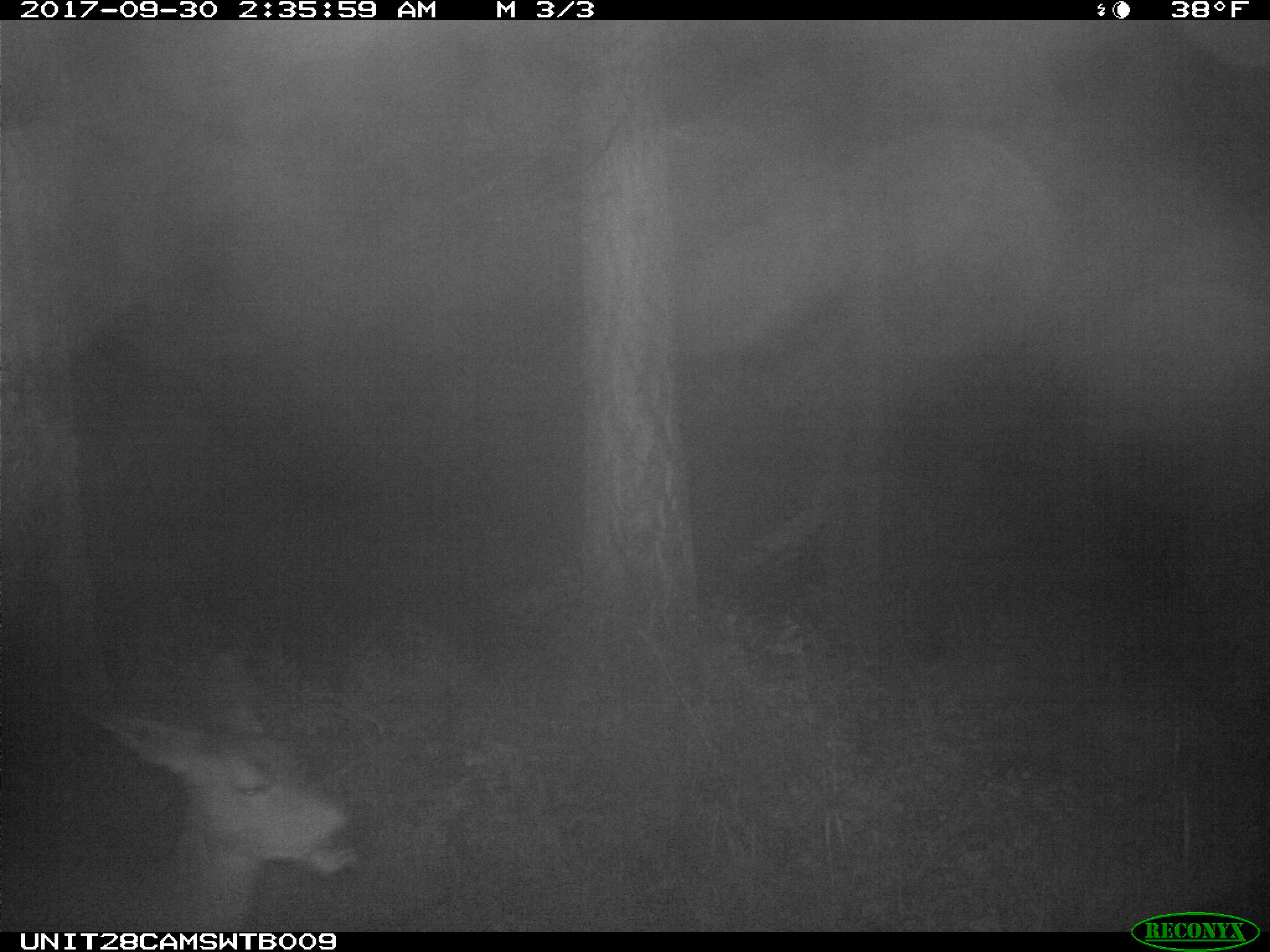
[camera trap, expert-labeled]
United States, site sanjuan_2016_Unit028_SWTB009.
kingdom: Animalia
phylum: Chordata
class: Mammalia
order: Artiodactyla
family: Cervidae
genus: Odocoileus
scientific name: Odocoileus hemionus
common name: mule deer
Odocoileus hemionus (mule deer).